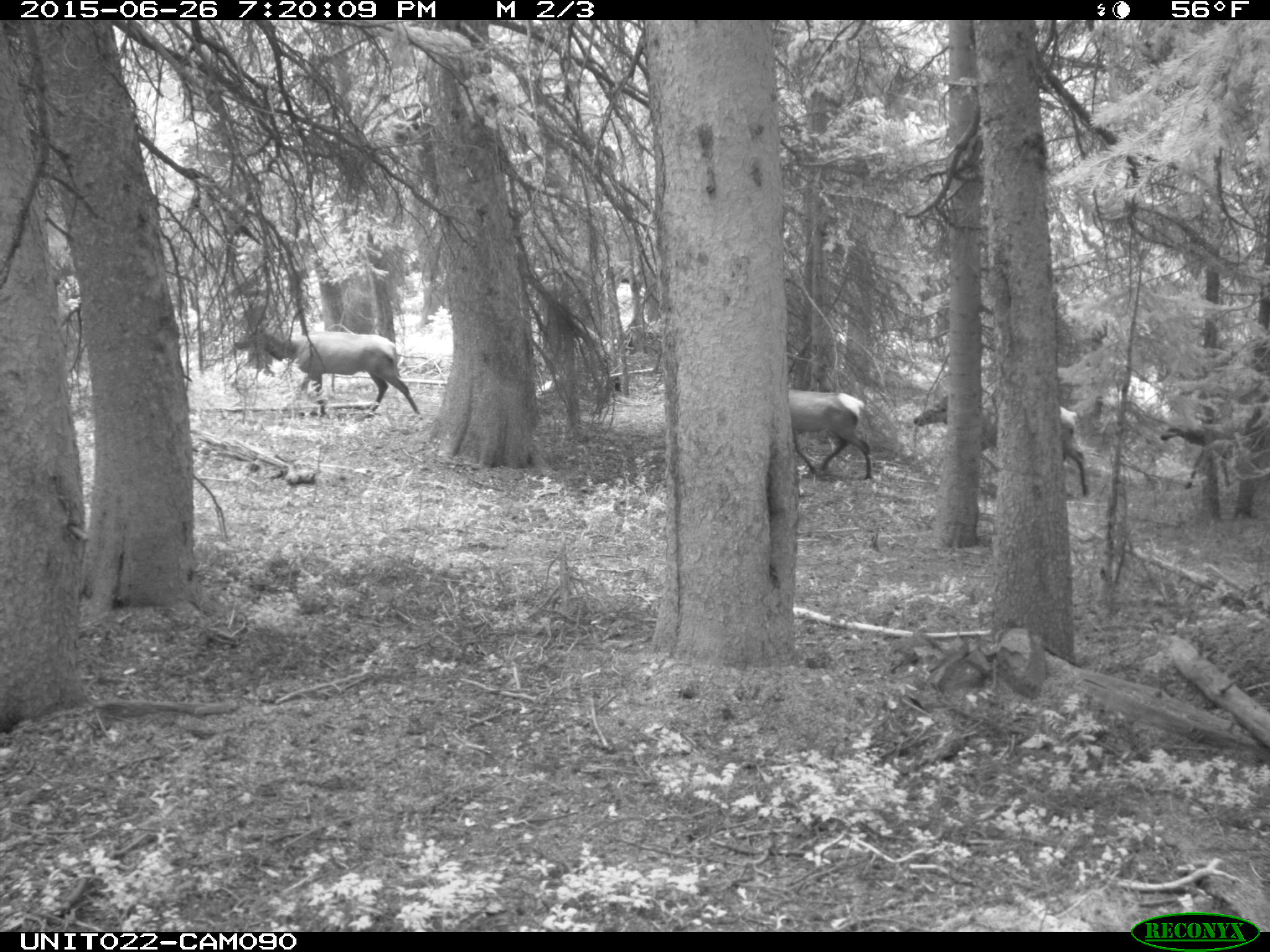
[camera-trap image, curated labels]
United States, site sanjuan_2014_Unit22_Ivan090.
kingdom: Animalia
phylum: Chordata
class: Mammalia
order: Artiodactyla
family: Cervidae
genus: Cervus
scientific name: Cervus elaphus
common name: red deer